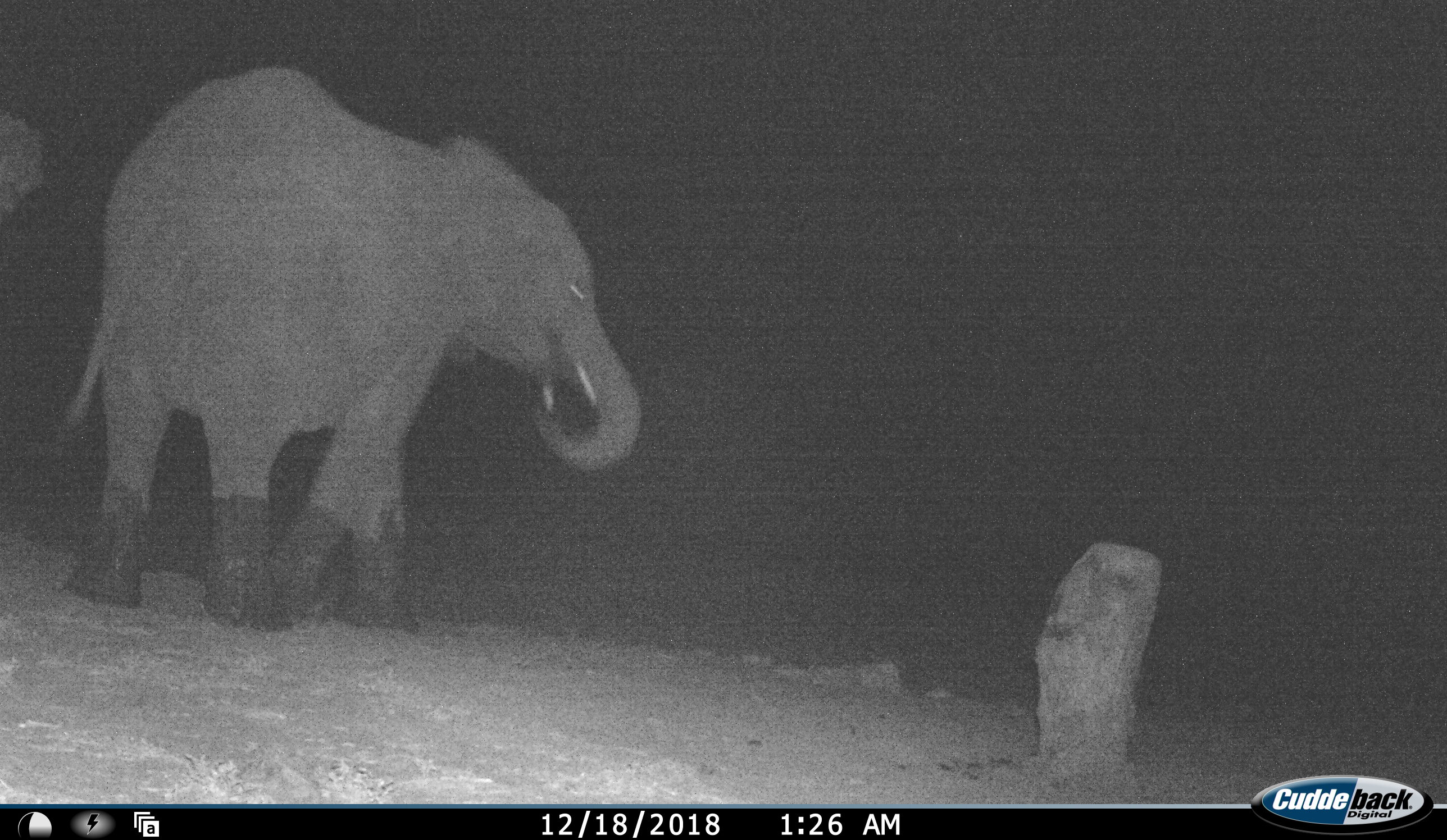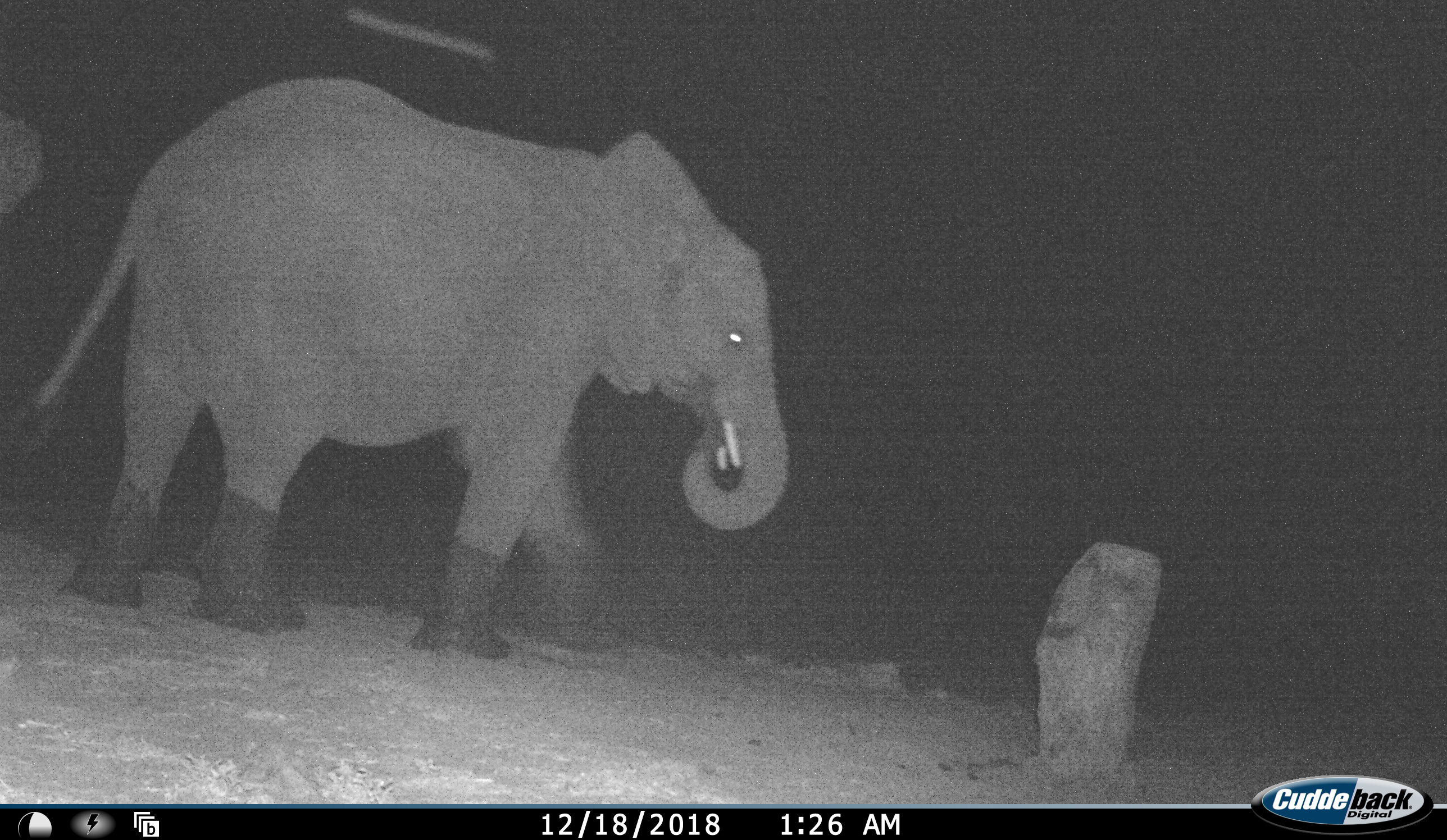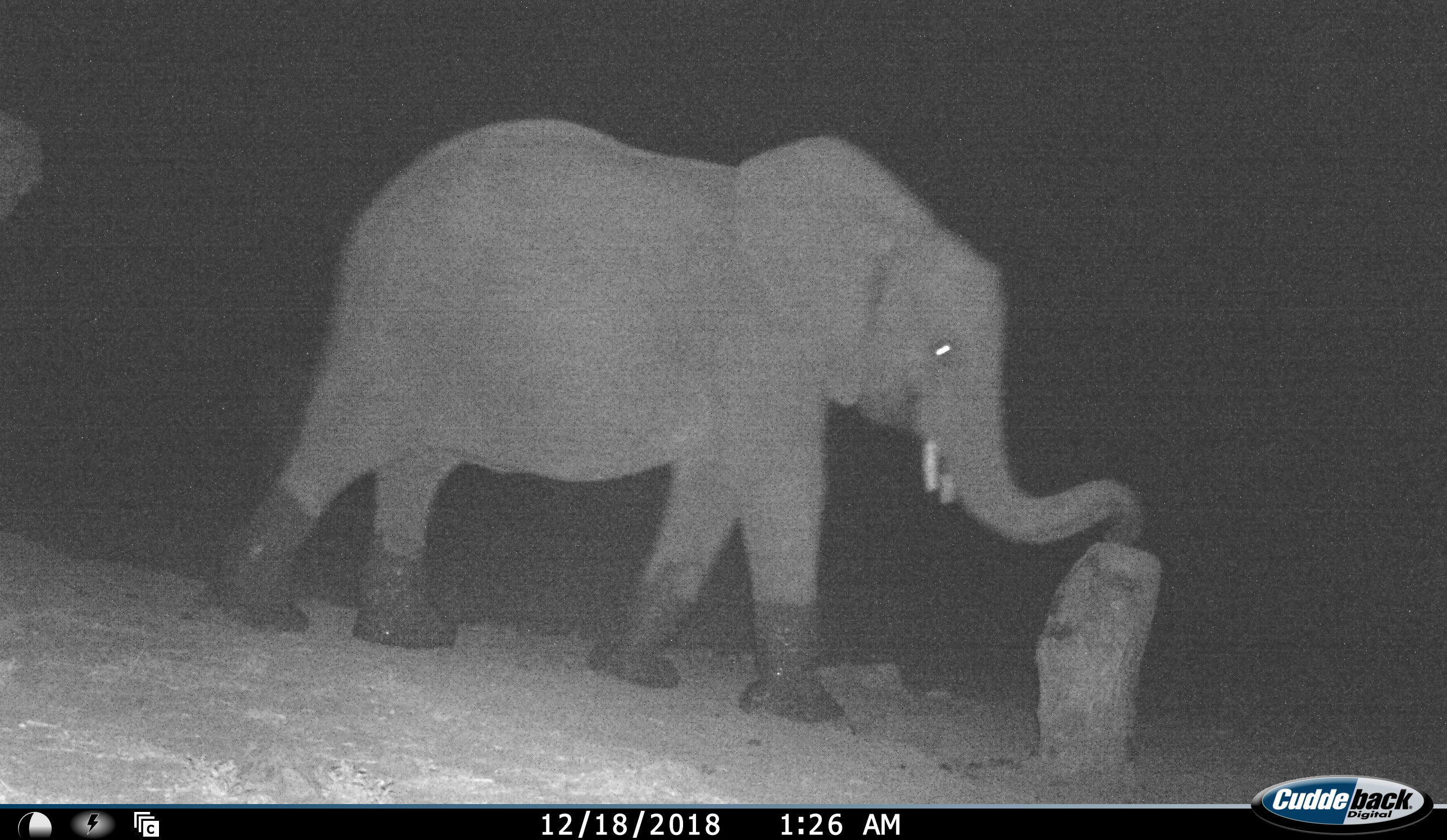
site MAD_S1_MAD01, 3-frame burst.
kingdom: Animalia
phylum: Chordata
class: Mammalia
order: Proboscidea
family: Elephantidae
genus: Loxodonta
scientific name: Loxodonta africana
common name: african bush elephant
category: elephant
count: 1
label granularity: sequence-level